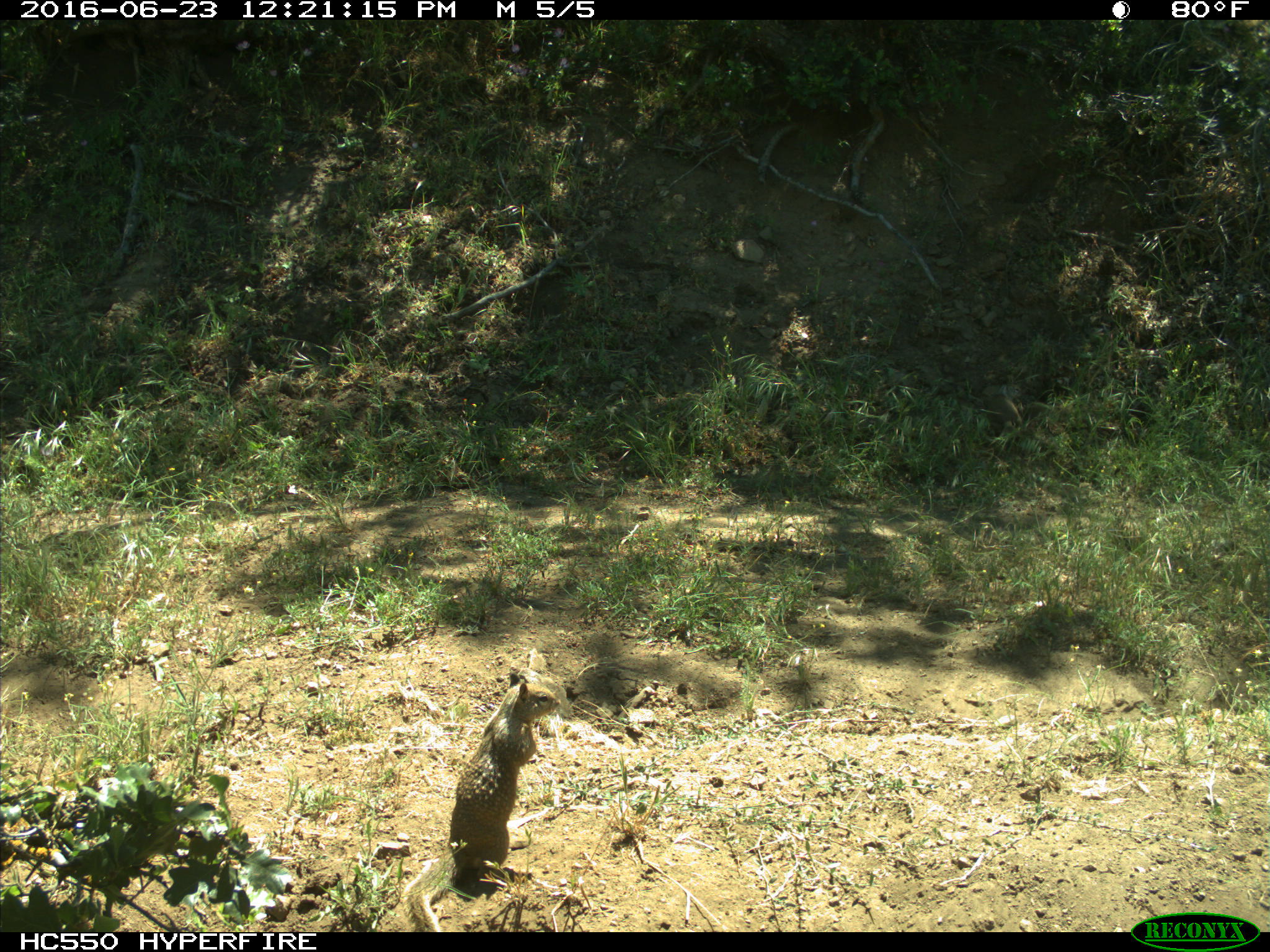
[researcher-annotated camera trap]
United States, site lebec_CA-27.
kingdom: Animalia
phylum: Chordata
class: Mammalia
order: Rodentia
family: Sciuridae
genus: Otospermophilus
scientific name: Otospermophilus beecheyi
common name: california ground squirrel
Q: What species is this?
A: Otospermophilus beecheyi (california ground squirrel).